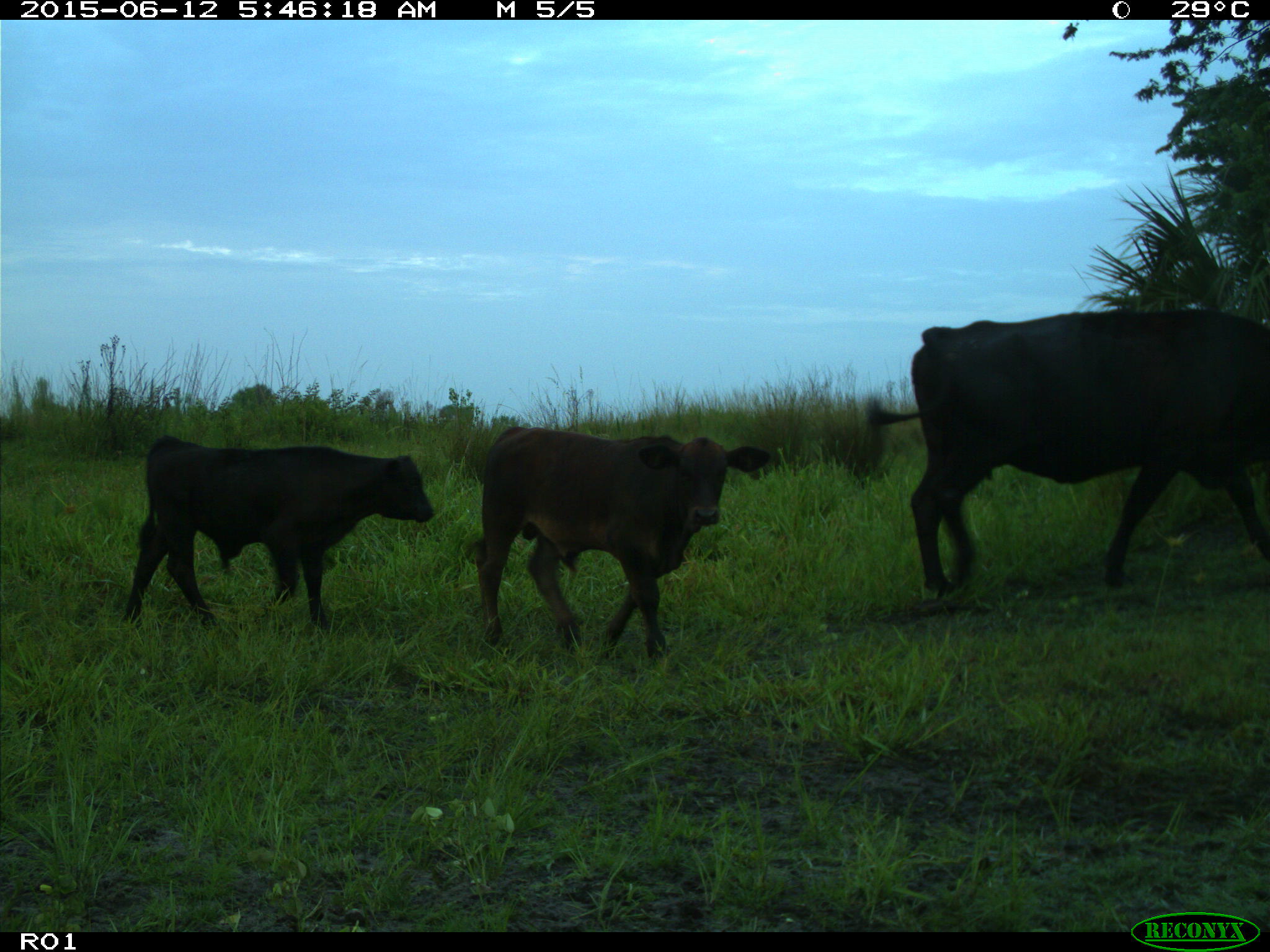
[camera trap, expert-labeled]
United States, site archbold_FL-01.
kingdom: Animalia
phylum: Chordata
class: Mammalia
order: Artiodactyla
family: Bovidae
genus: Bos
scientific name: Bos taurus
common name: domestic cow